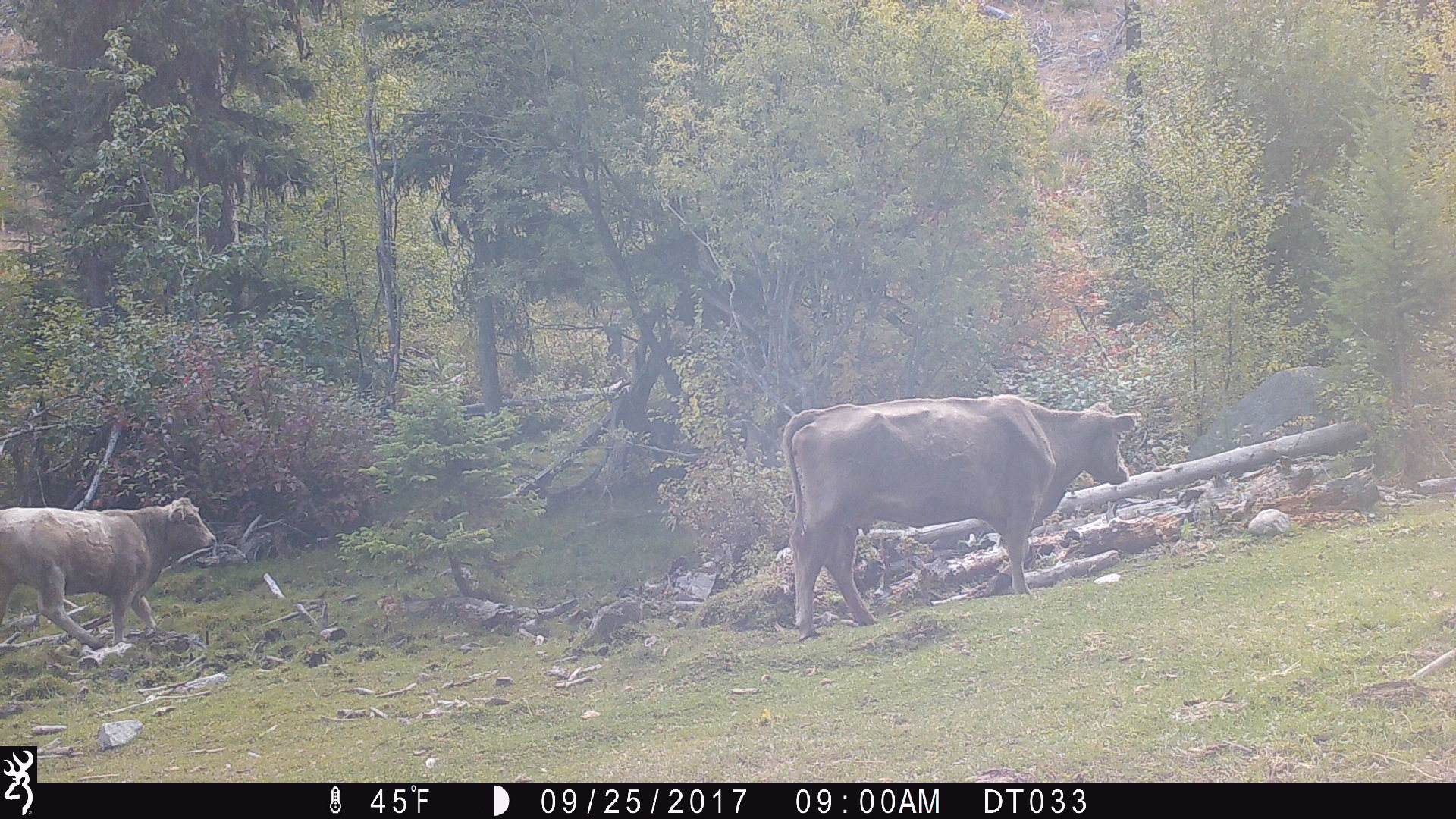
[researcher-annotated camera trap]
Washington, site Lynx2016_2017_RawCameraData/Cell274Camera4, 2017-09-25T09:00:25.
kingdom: Animalia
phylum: Chordata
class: Mammalia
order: Artiodactyla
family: Bovidae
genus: Bos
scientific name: Bos taurus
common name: domestic cattle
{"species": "domestic cattle (Bos taurus)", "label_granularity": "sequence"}